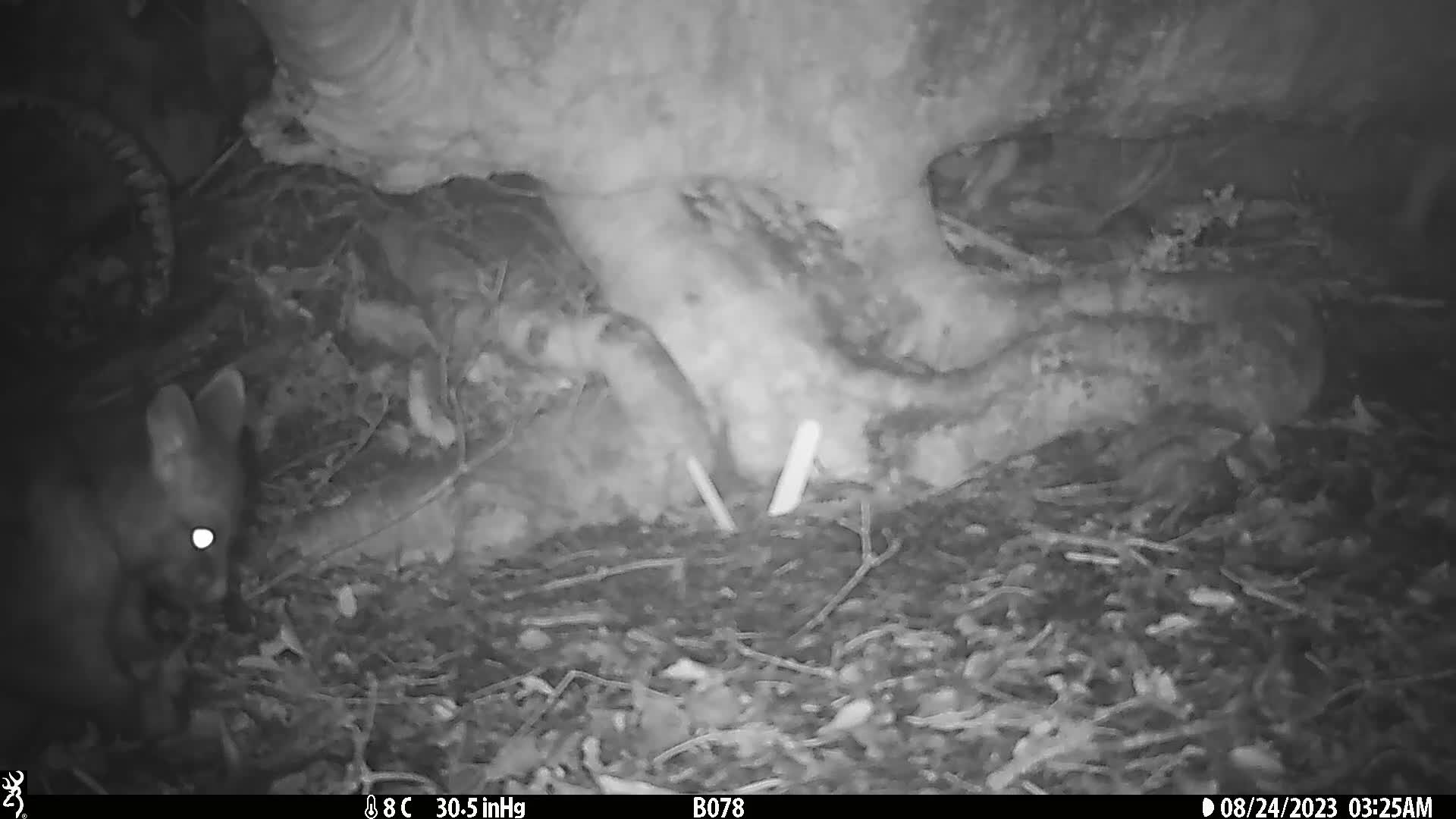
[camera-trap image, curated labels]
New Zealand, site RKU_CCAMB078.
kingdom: Animalia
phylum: Chordata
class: Mammalia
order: Diprotodontia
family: Phalangeridae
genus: Trichosurus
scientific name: Trichosurus vulpecula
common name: common brushtail possum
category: possum